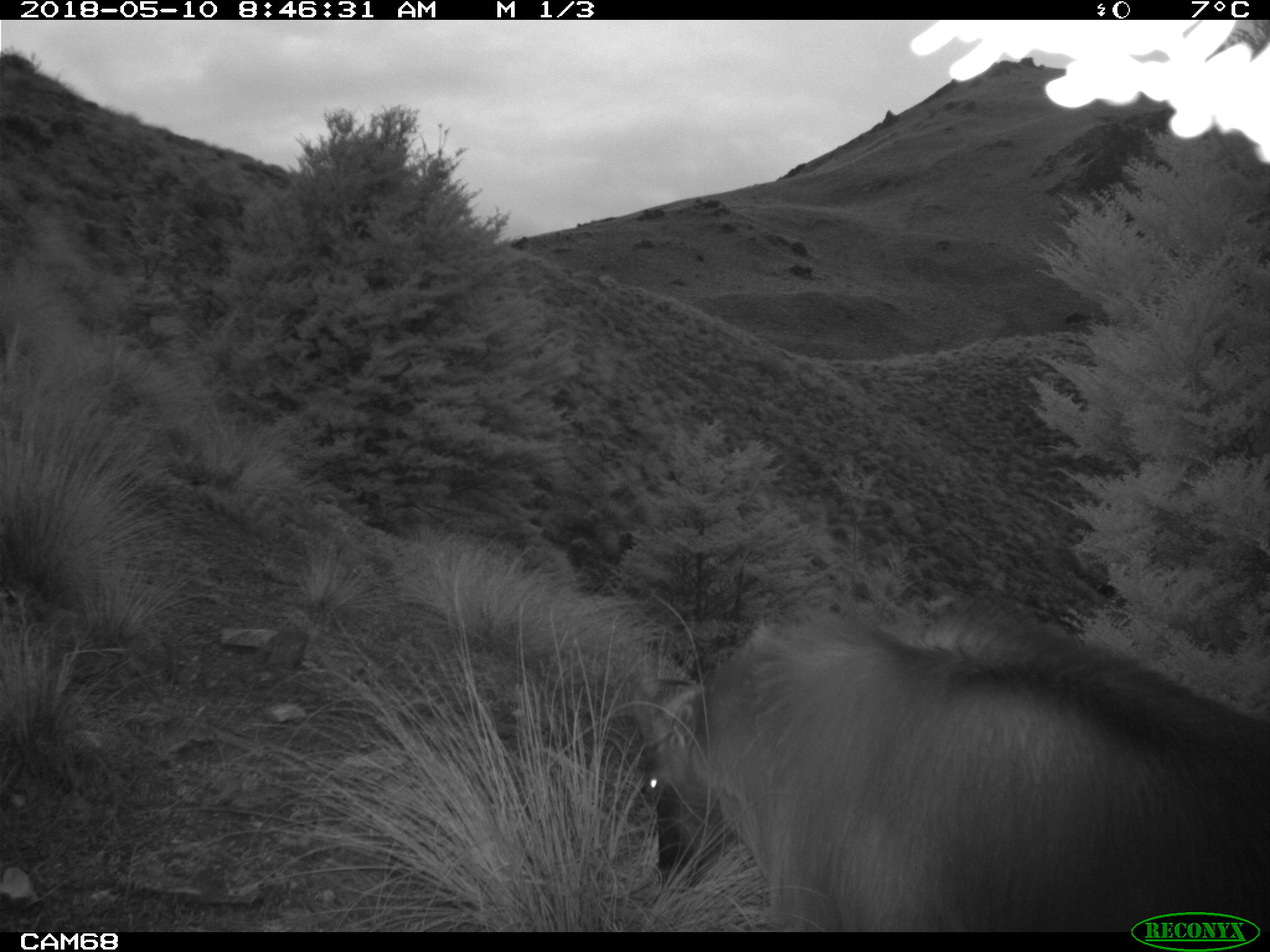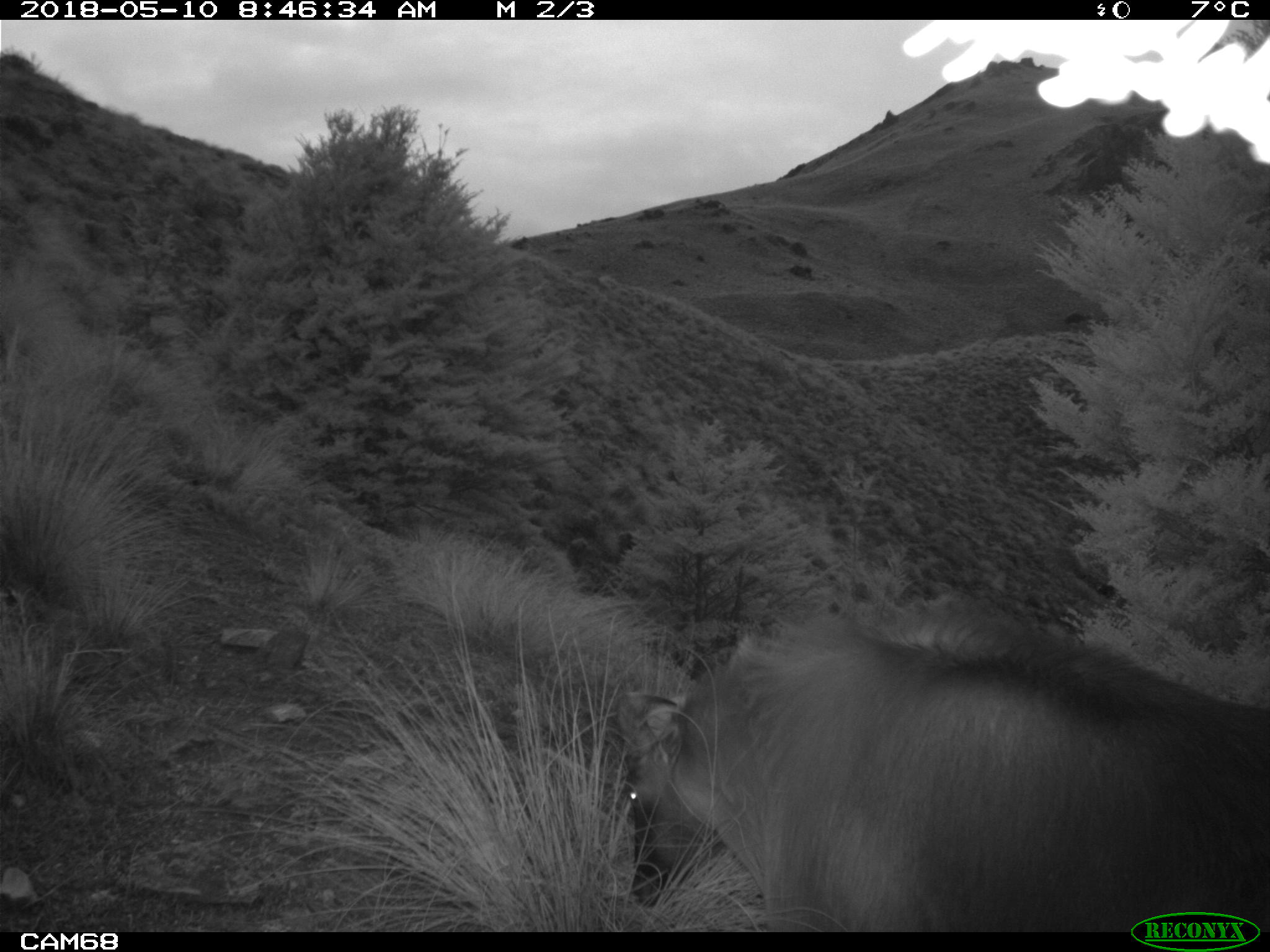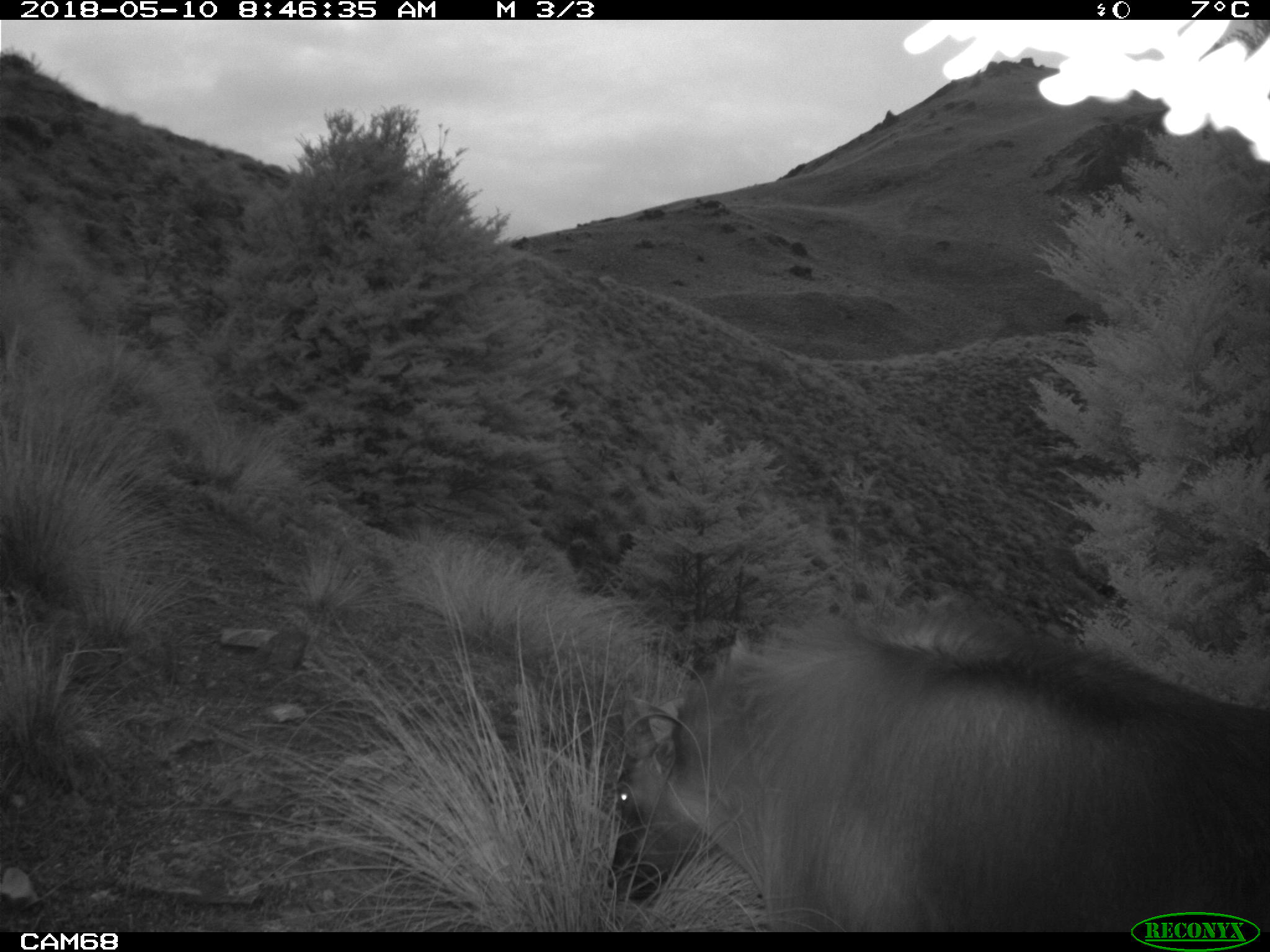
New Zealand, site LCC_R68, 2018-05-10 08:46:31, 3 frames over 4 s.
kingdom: Animalia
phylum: Chordata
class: Mammalia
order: Artiodactyla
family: Bovidae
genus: Nilgiritragus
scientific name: Nilgiritragus hylocrius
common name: tahr